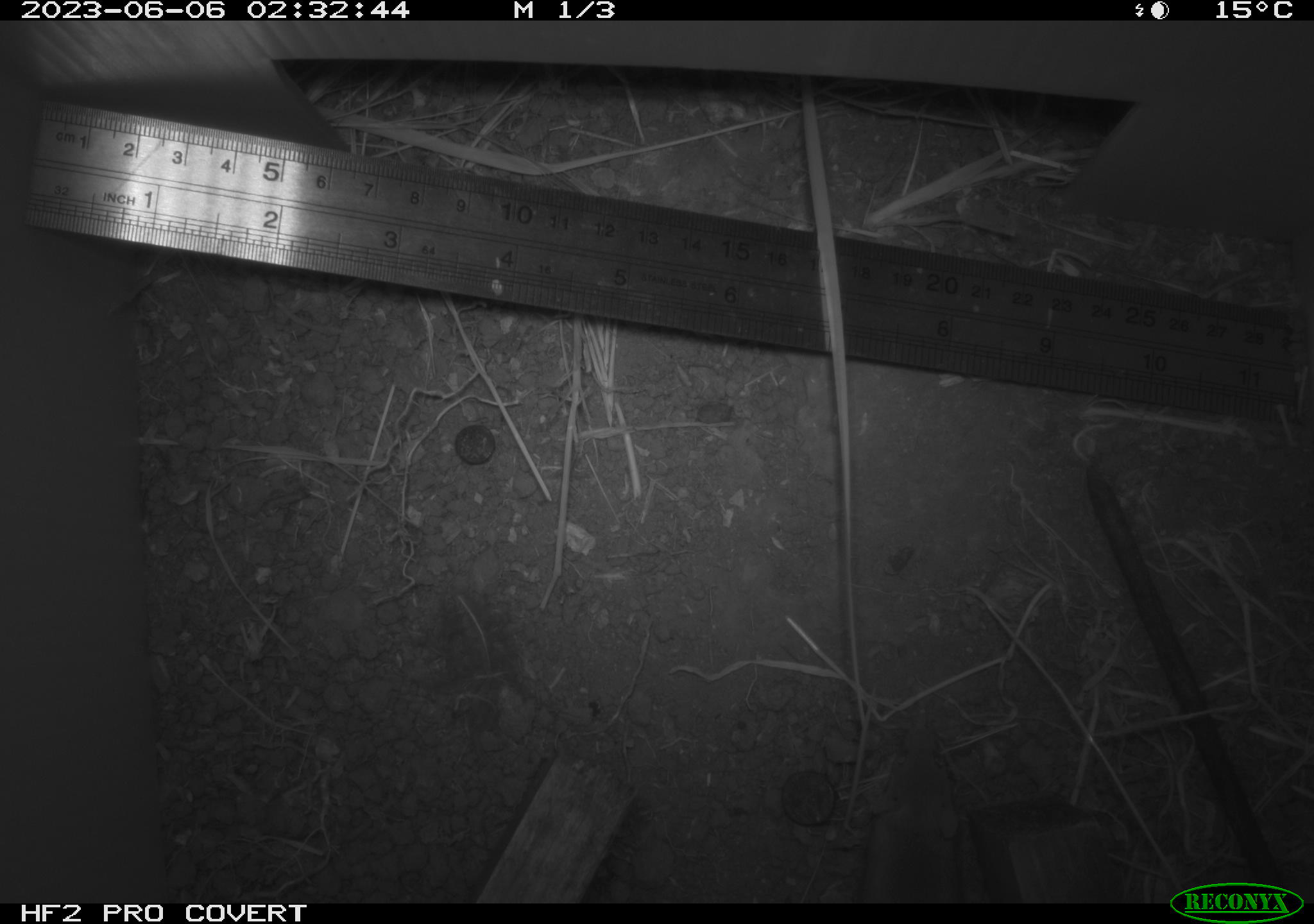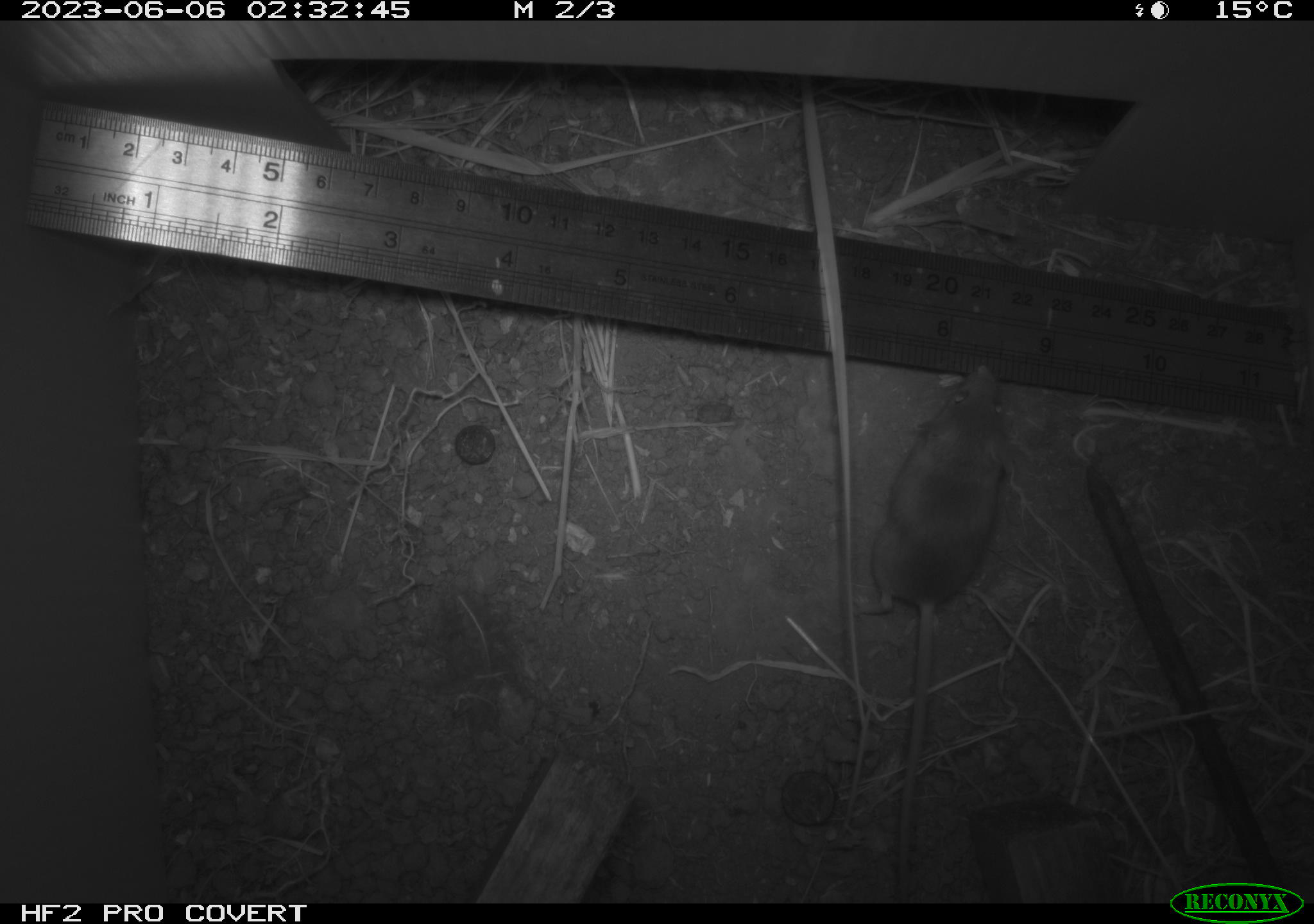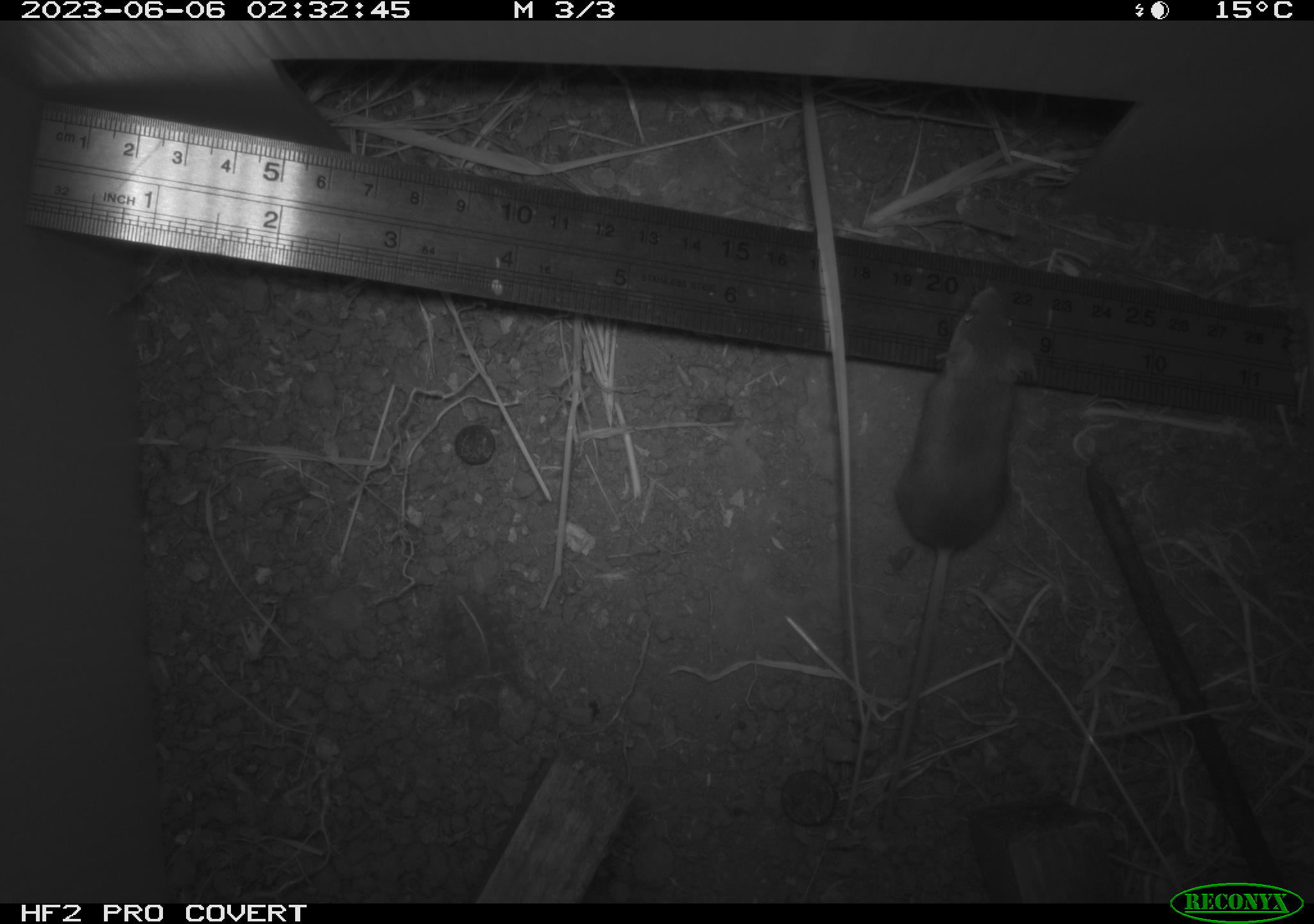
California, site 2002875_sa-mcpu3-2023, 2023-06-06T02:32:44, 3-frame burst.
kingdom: Animalia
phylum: Chordata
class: Mammalia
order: Rodentia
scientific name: Rodentia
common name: mouse species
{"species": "mouse species (Rodentia)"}